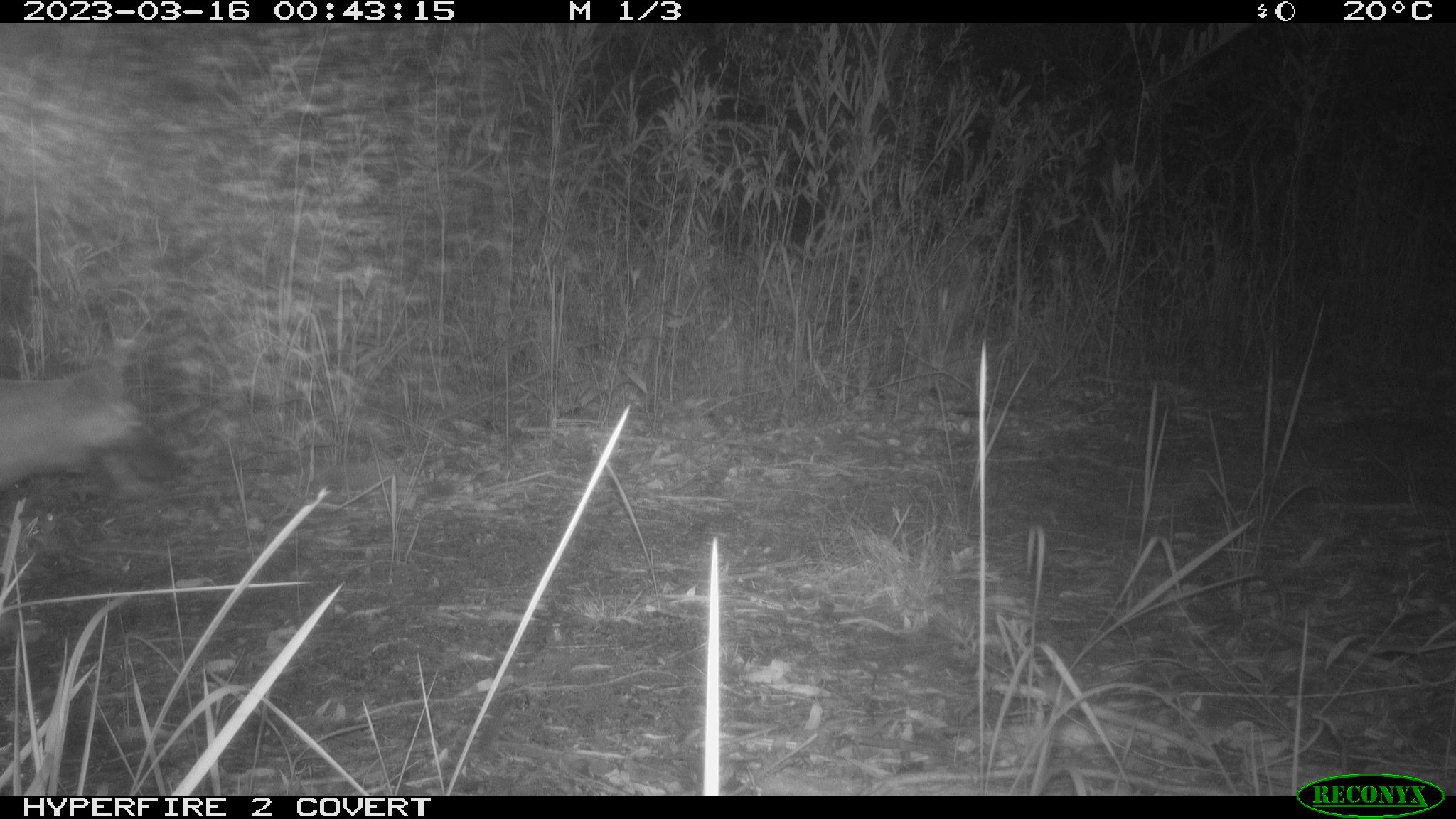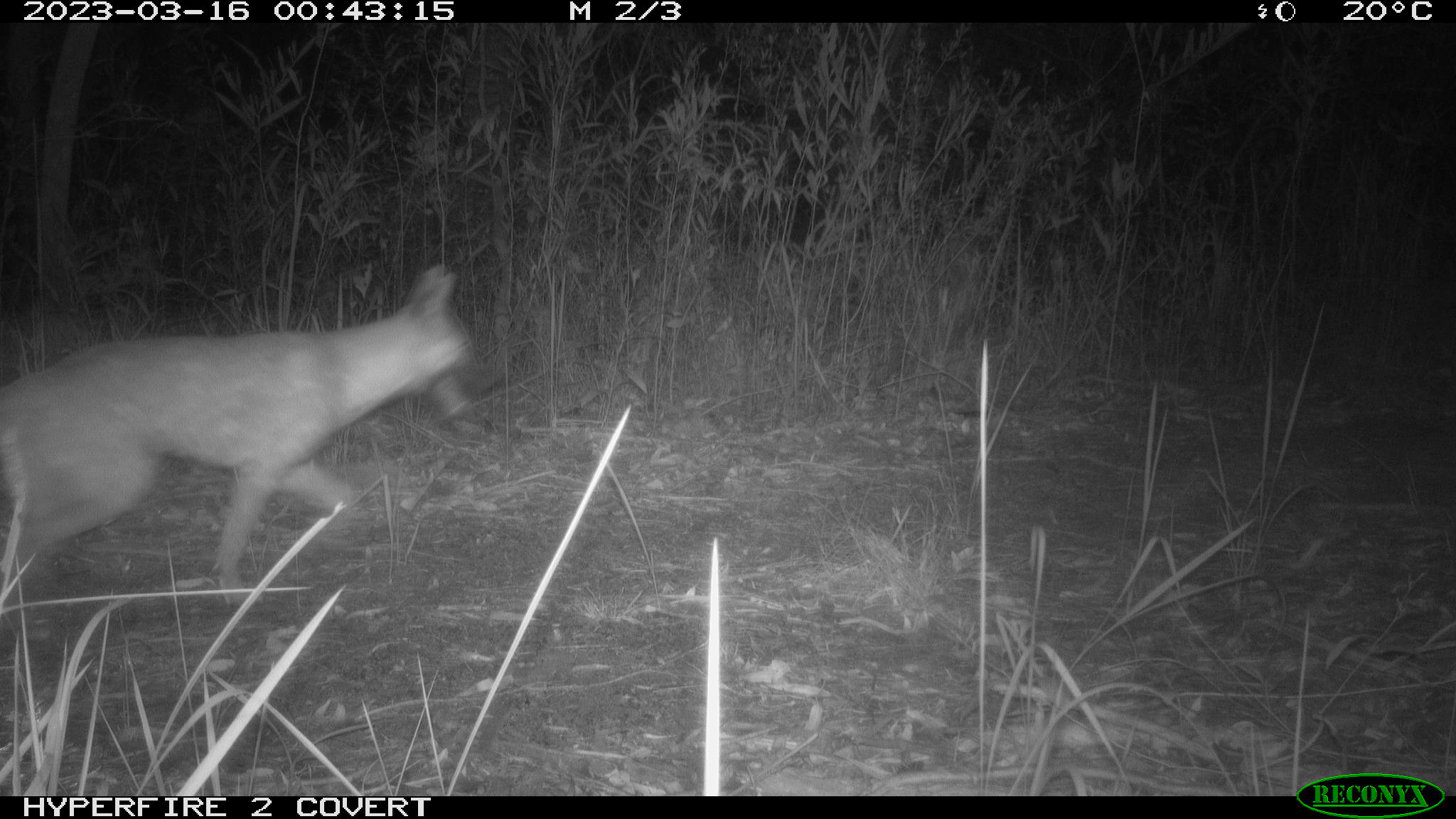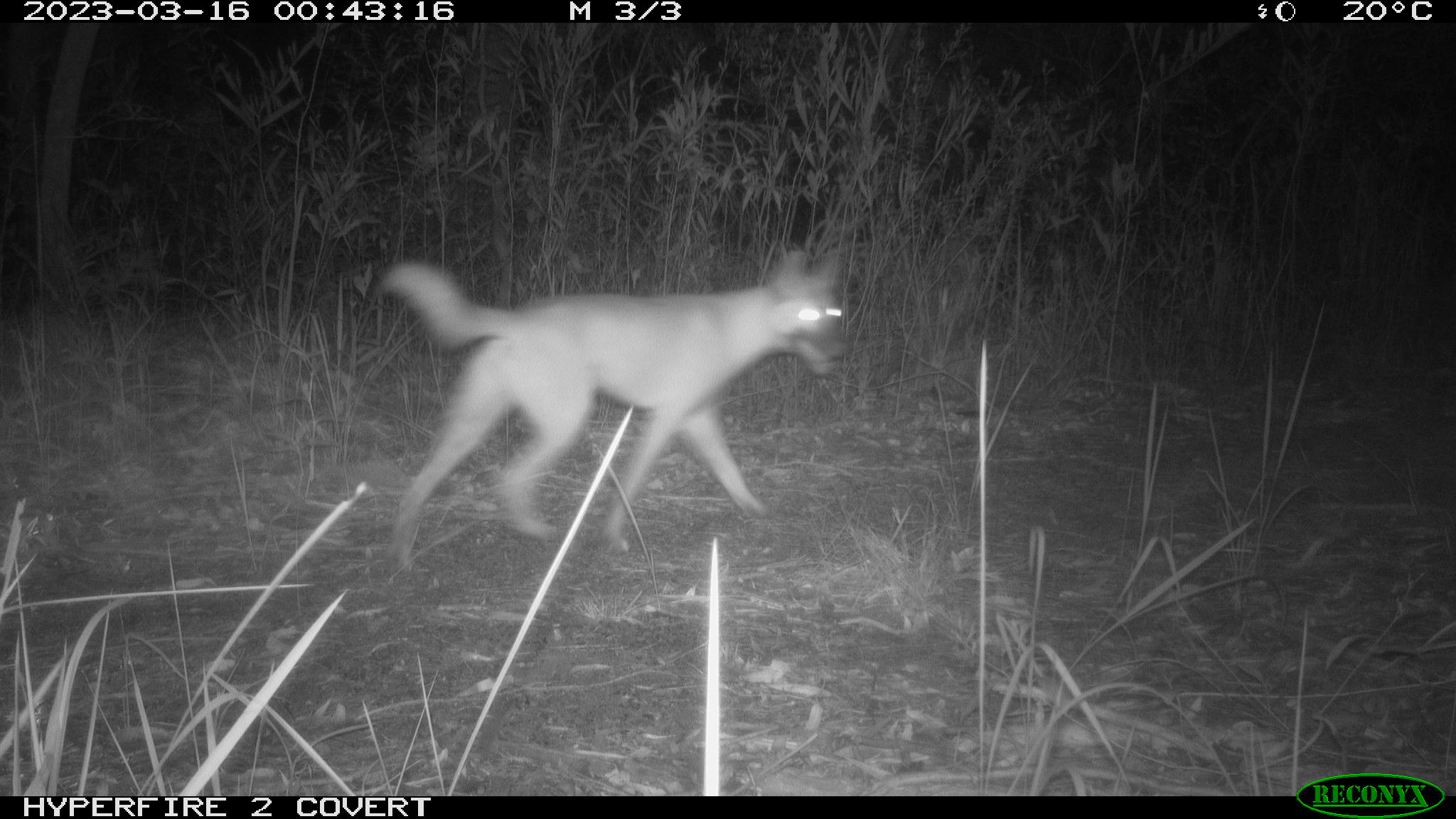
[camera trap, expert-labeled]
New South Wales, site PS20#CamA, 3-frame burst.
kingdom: Animalia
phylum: Chordata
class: Mammalia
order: Carnivora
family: Canidae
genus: Canis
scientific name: Canis familiaris dingo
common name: dingo